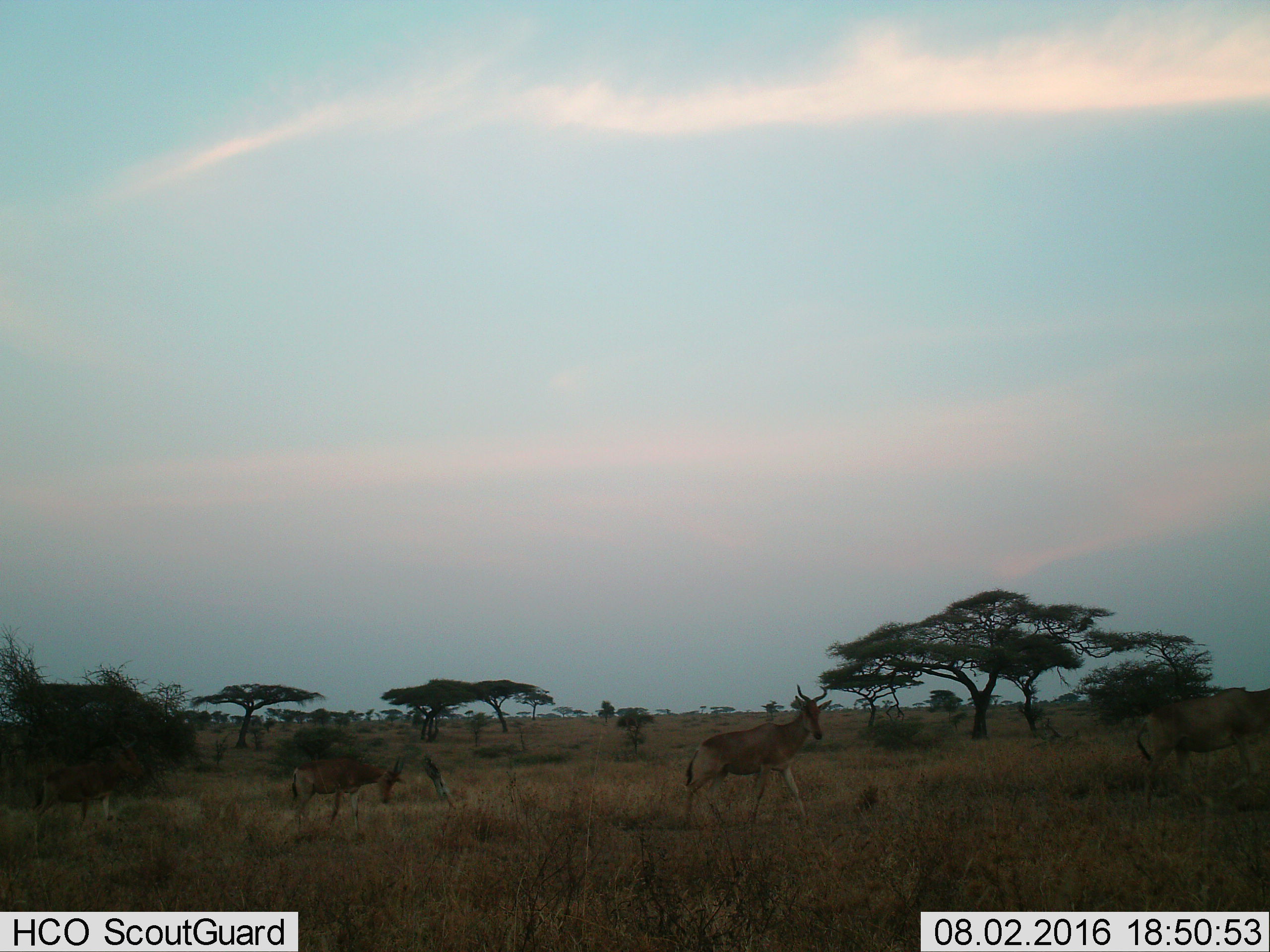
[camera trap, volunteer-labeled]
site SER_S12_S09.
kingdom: Animalia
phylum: Chordata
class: Mammalia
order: Artiodactyla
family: Bovidae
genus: Alcelaphus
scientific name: Alcelaphus buselaphus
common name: hartebeest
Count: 3.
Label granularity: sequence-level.